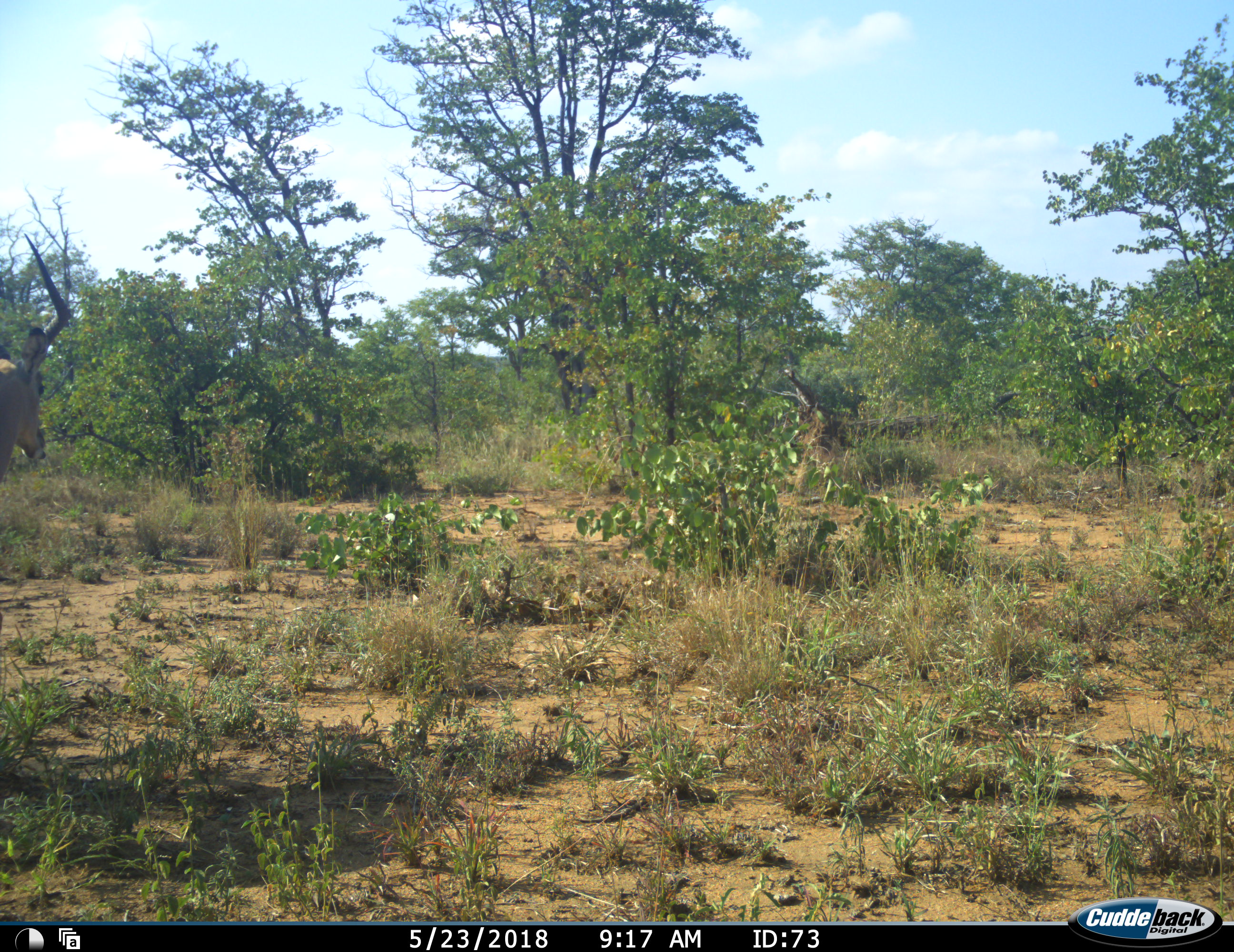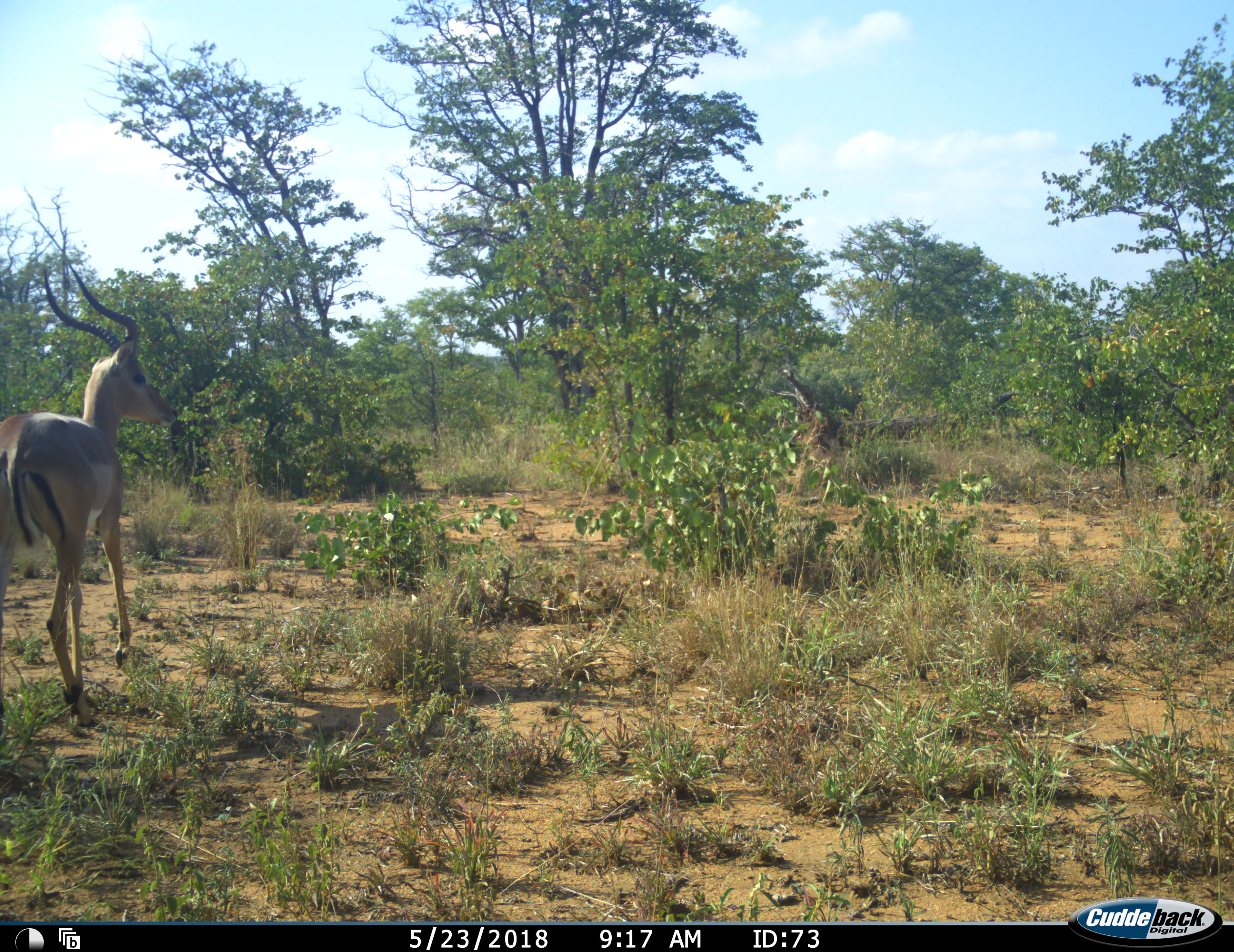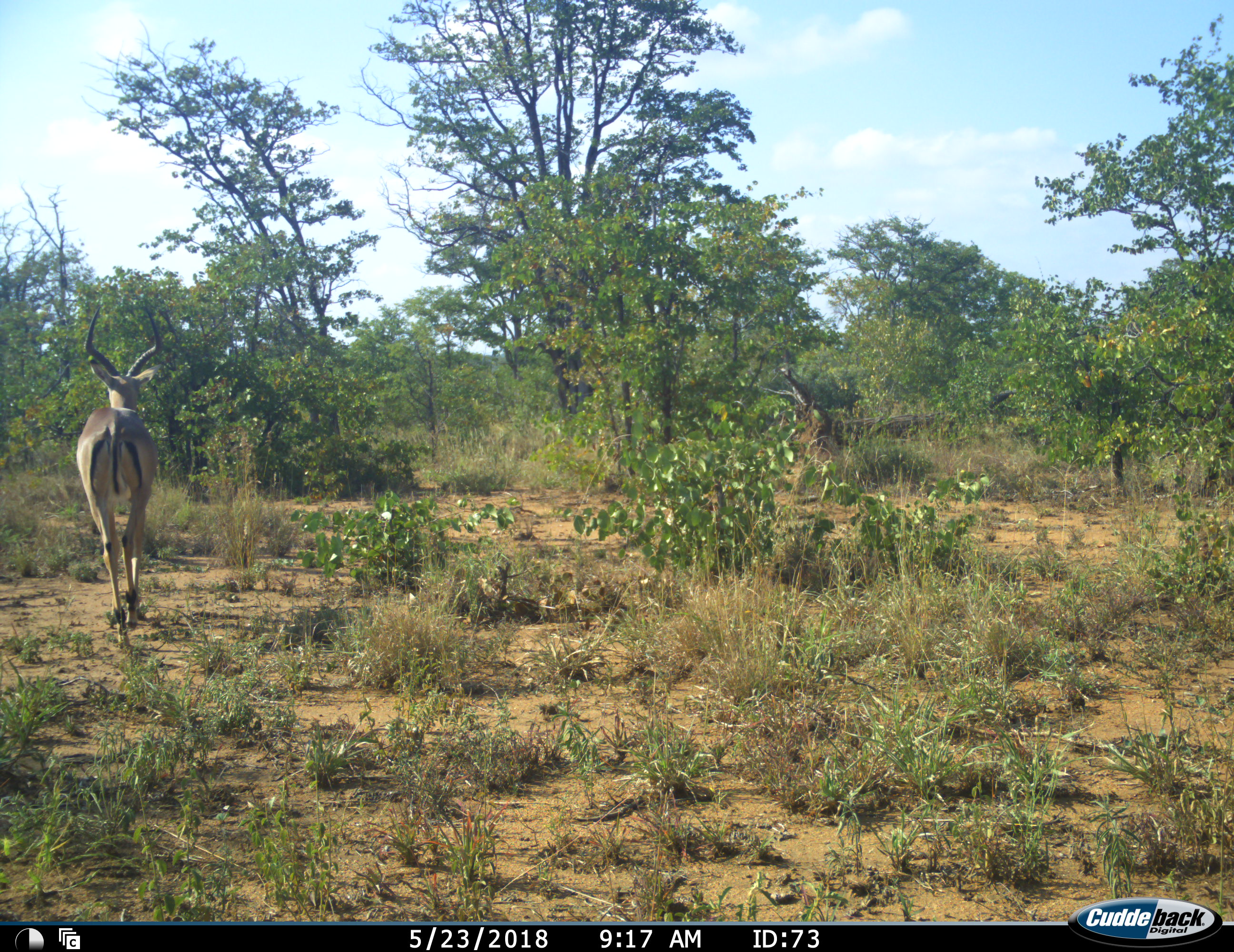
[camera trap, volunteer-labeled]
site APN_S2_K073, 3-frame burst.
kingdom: Animalia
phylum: Chordata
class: Mammalia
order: Artiodactyla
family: Bovidae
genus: Aepyceros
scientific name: Aepyceros melampus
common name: impala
Impala (Aepyceros melampus), count 1. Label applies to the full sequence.